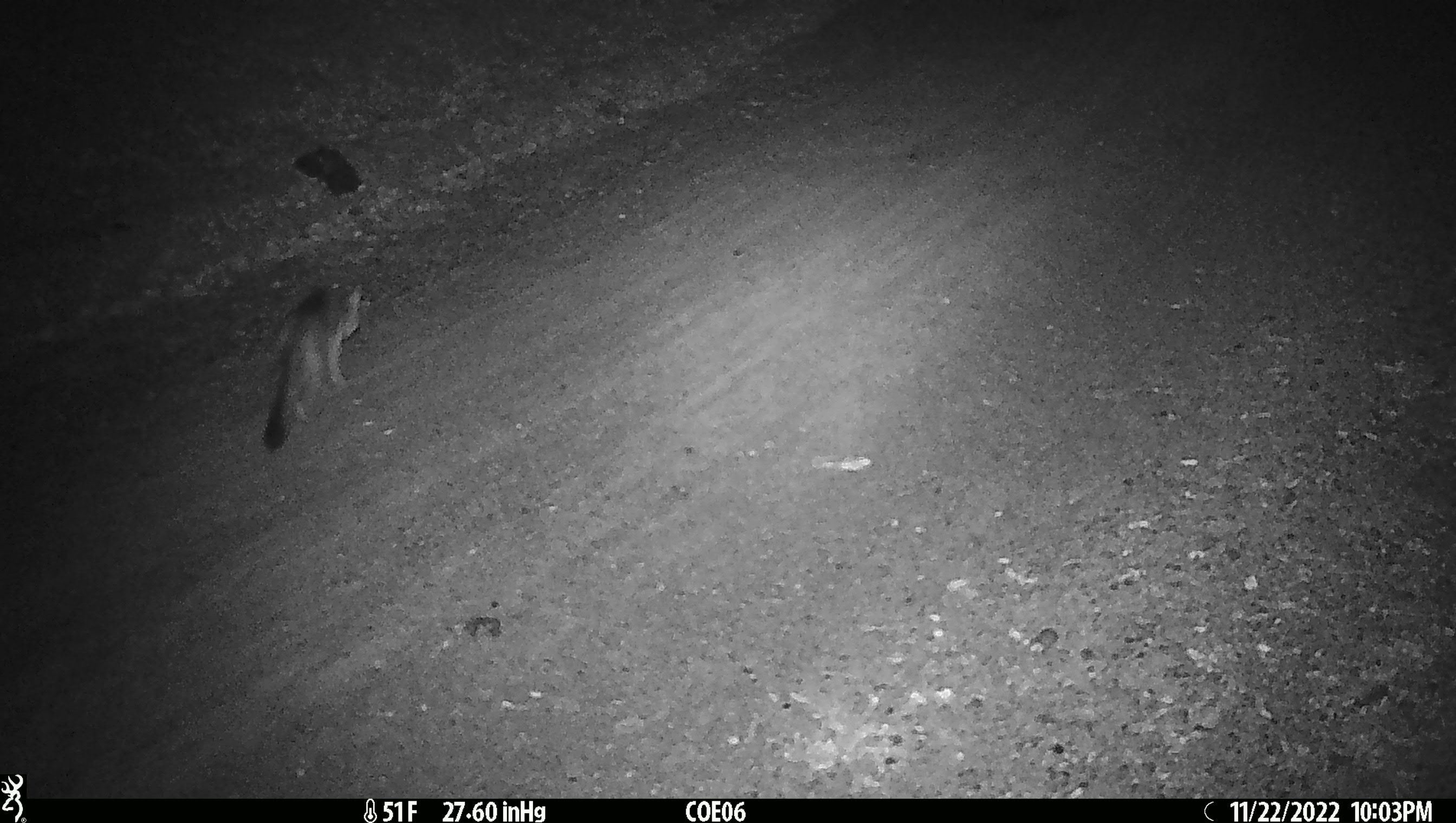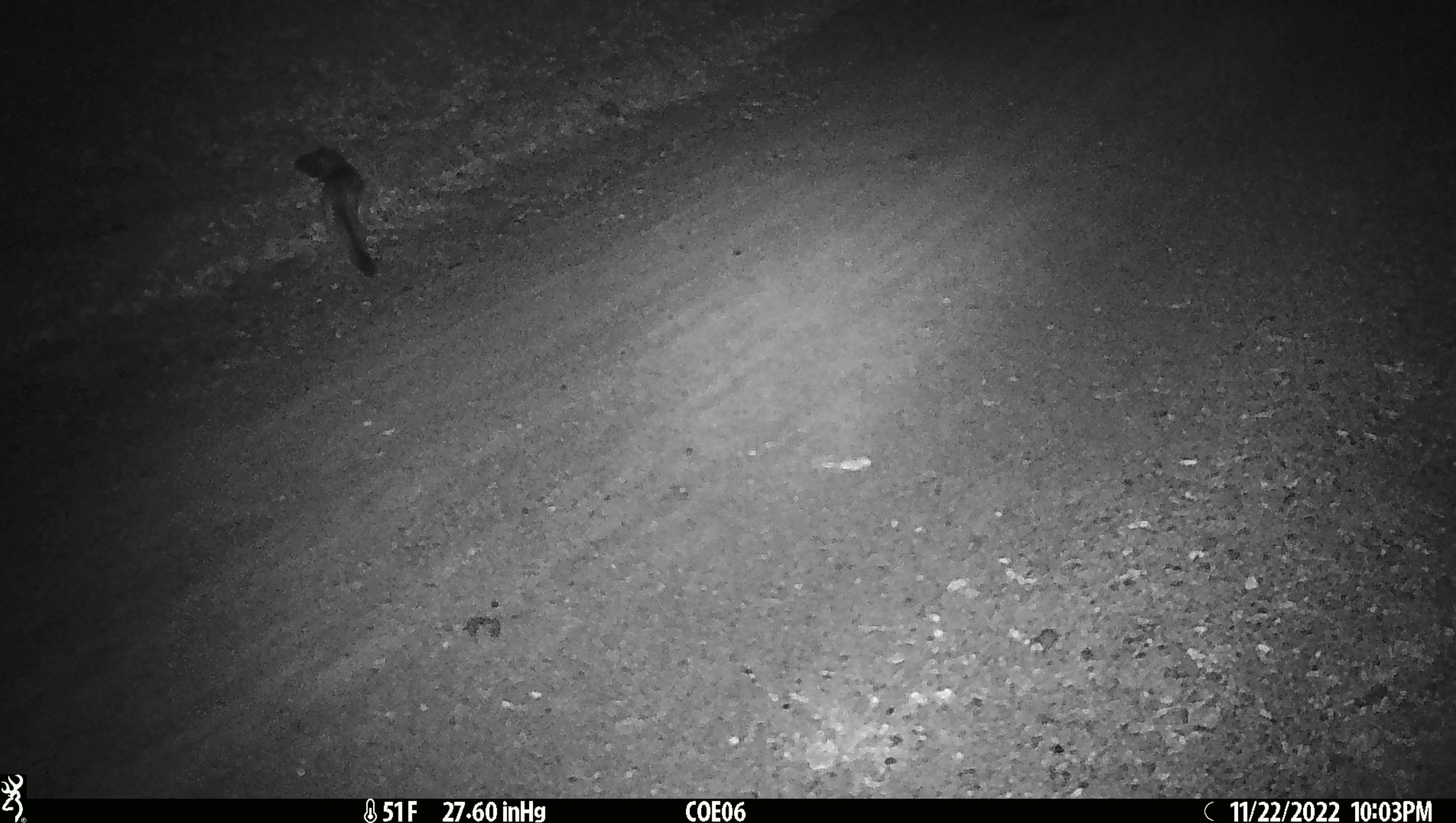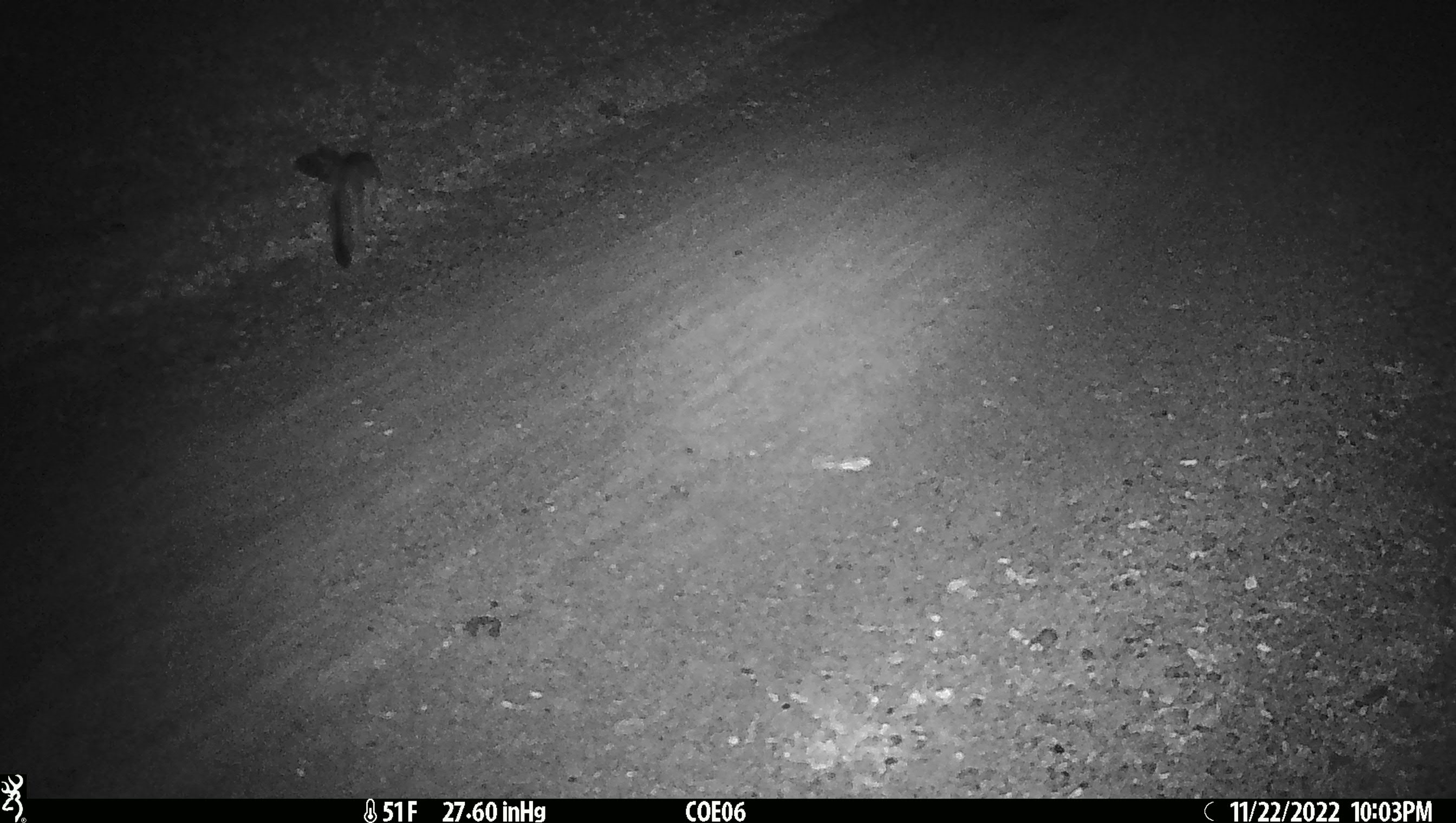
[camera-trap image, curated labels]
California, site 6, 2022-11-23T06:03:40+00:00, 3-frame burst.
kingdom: Animalia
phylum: Chordata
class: Mammalia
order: Carnivora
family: Canidae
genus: Urocyon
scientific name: Urocyon cinereoargenteus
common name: gray fox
Gray fox (Urocyon cinereoargenteus).